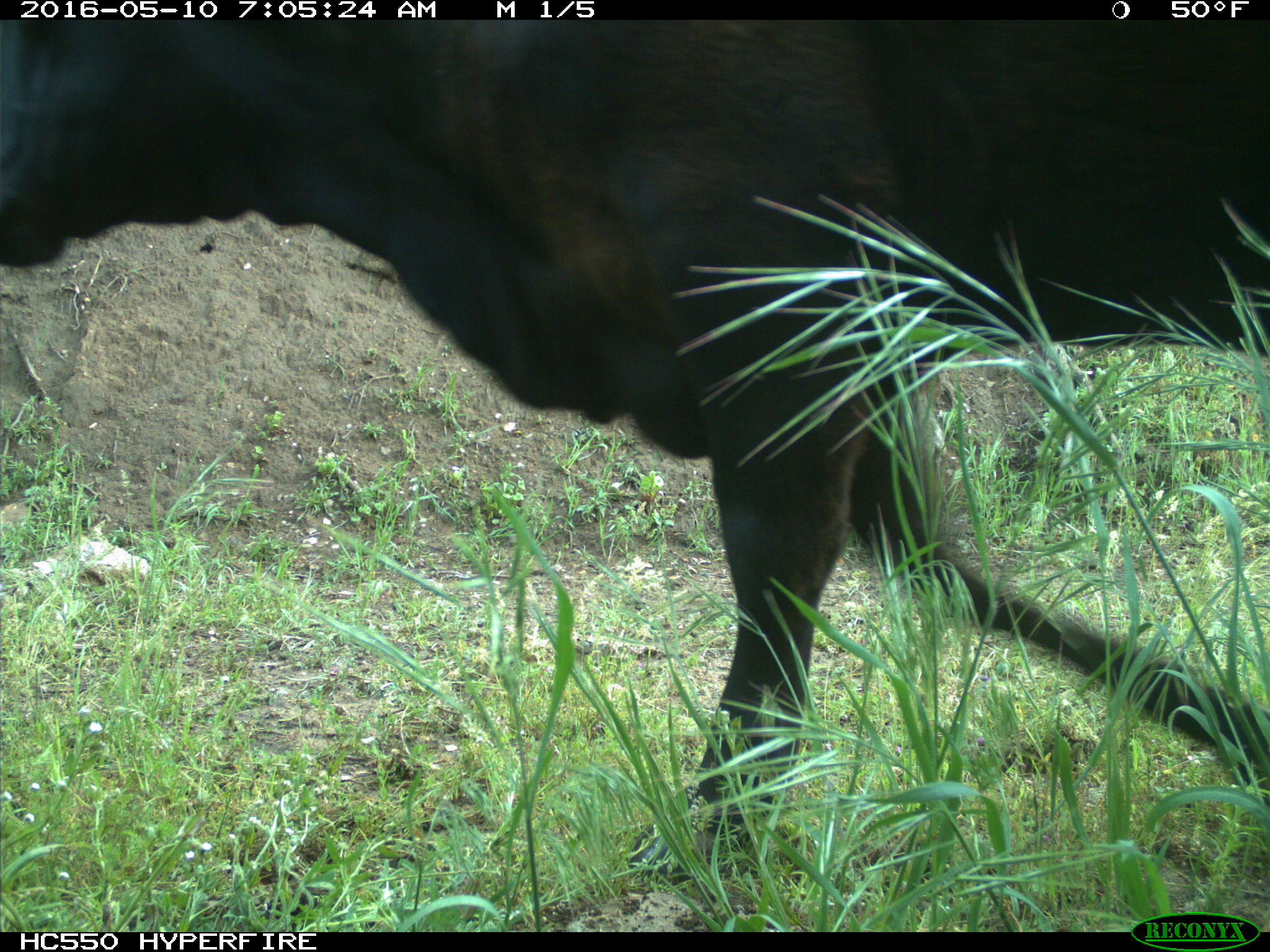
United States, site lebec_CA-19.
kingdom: Animalia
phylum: Chordata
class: Mammalia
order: Artiodactyla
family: Bovidae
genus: Bos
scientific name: Bos taurus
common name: domestic cow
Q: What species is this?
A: Bos taurus (domestic cow).